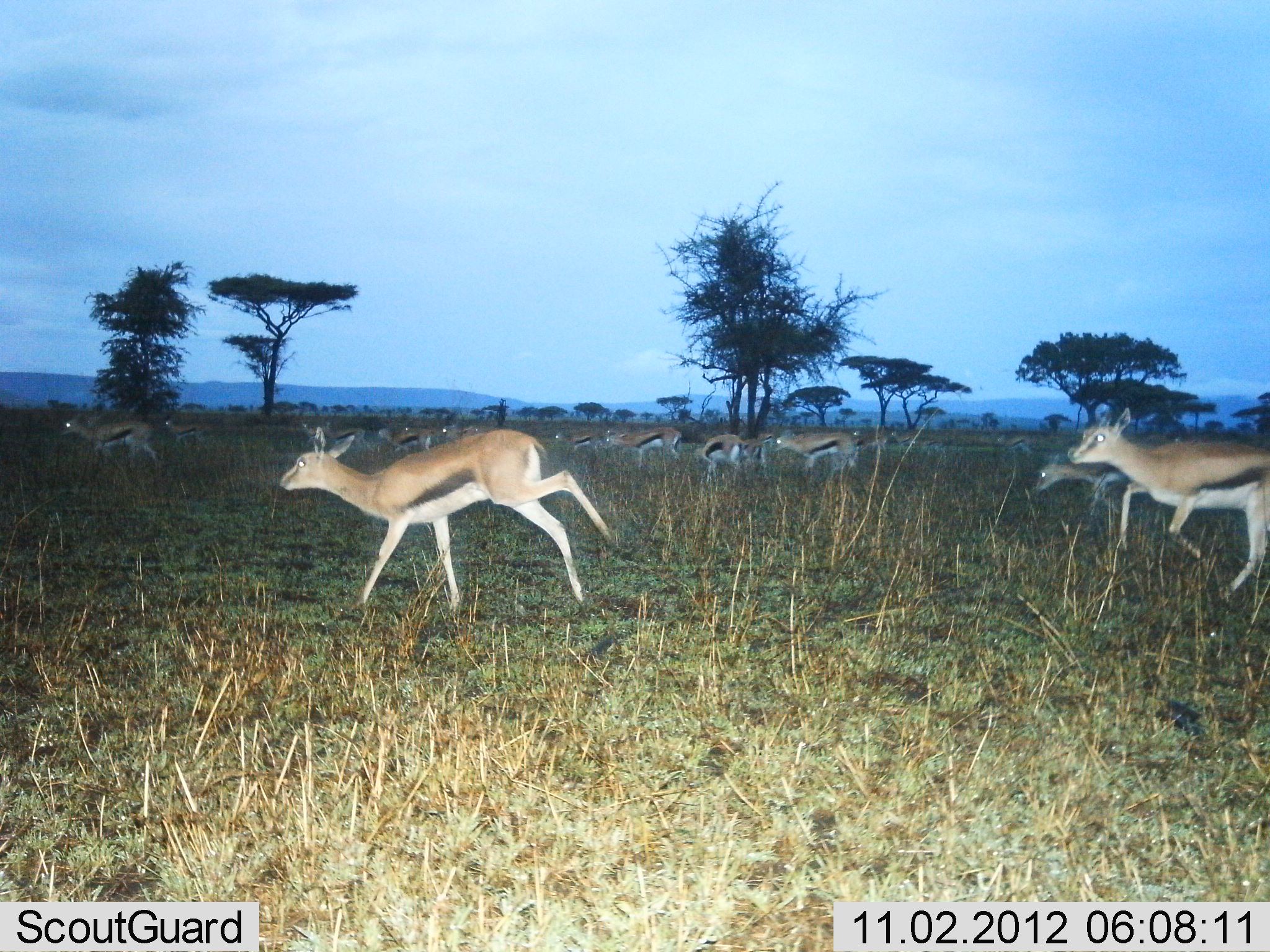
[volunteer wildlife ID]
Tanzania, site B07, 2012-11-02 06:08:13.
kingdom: Animalia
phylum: Chordata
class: Mammalia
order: Artiodactyla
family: Bovidae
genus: Eudorcas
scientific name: Eudorcas thomsonii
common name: thomson's gazelle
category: gazellethomsons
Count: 11-50.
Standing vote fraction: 0%.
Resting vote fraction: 0%.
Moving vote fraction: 100%.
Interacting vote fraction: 0%.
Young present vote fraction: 0%.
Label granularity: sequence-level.